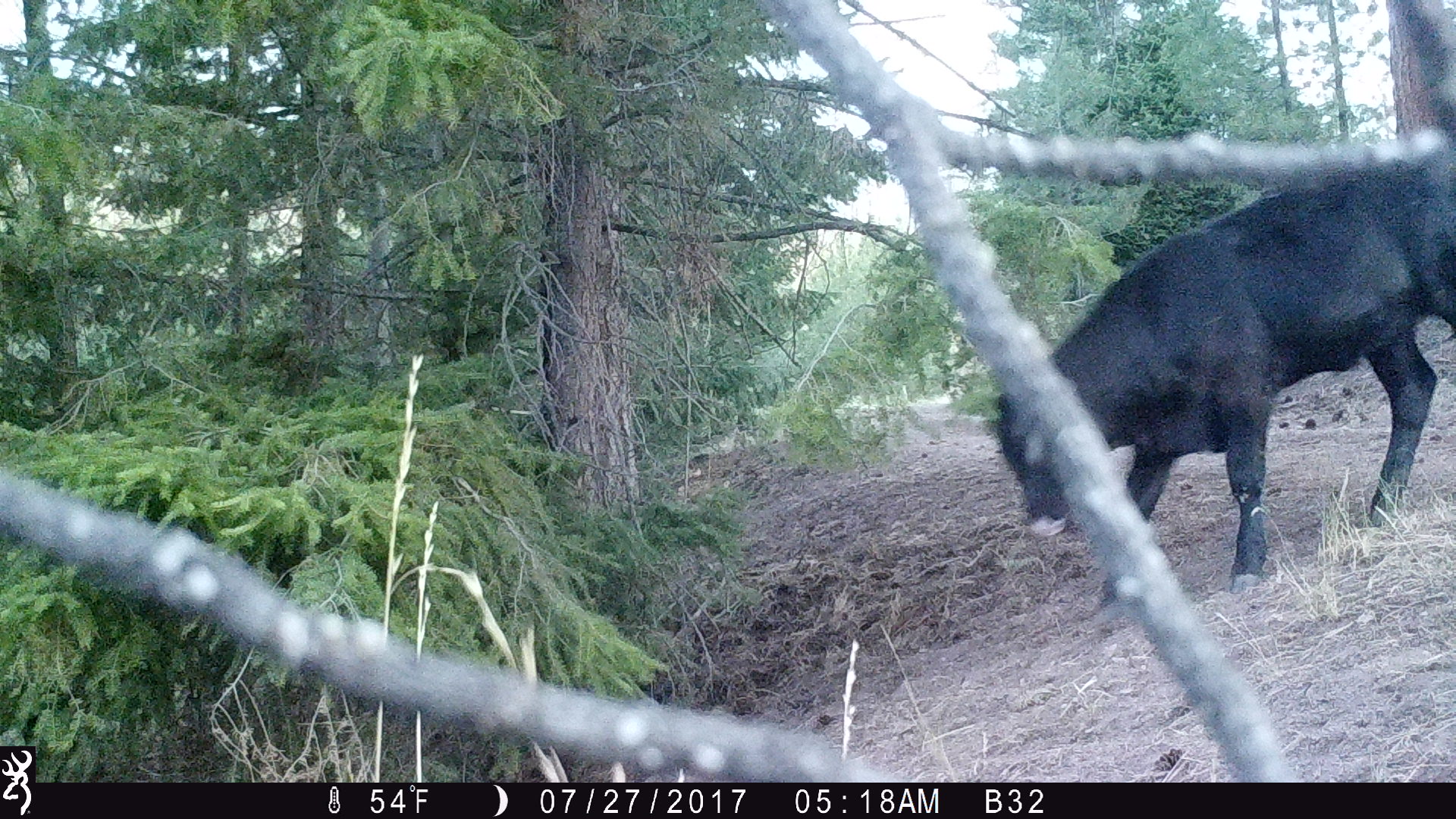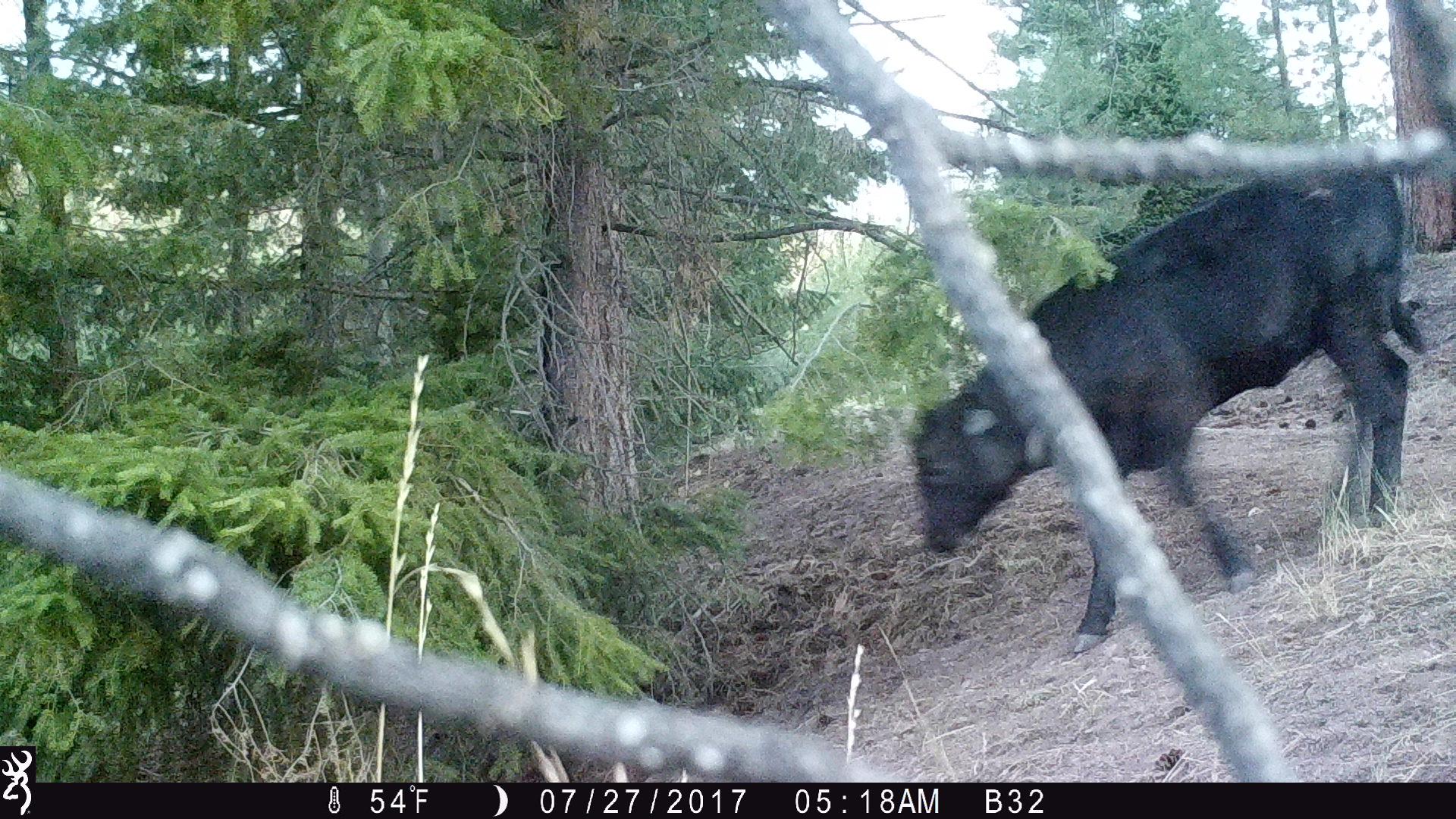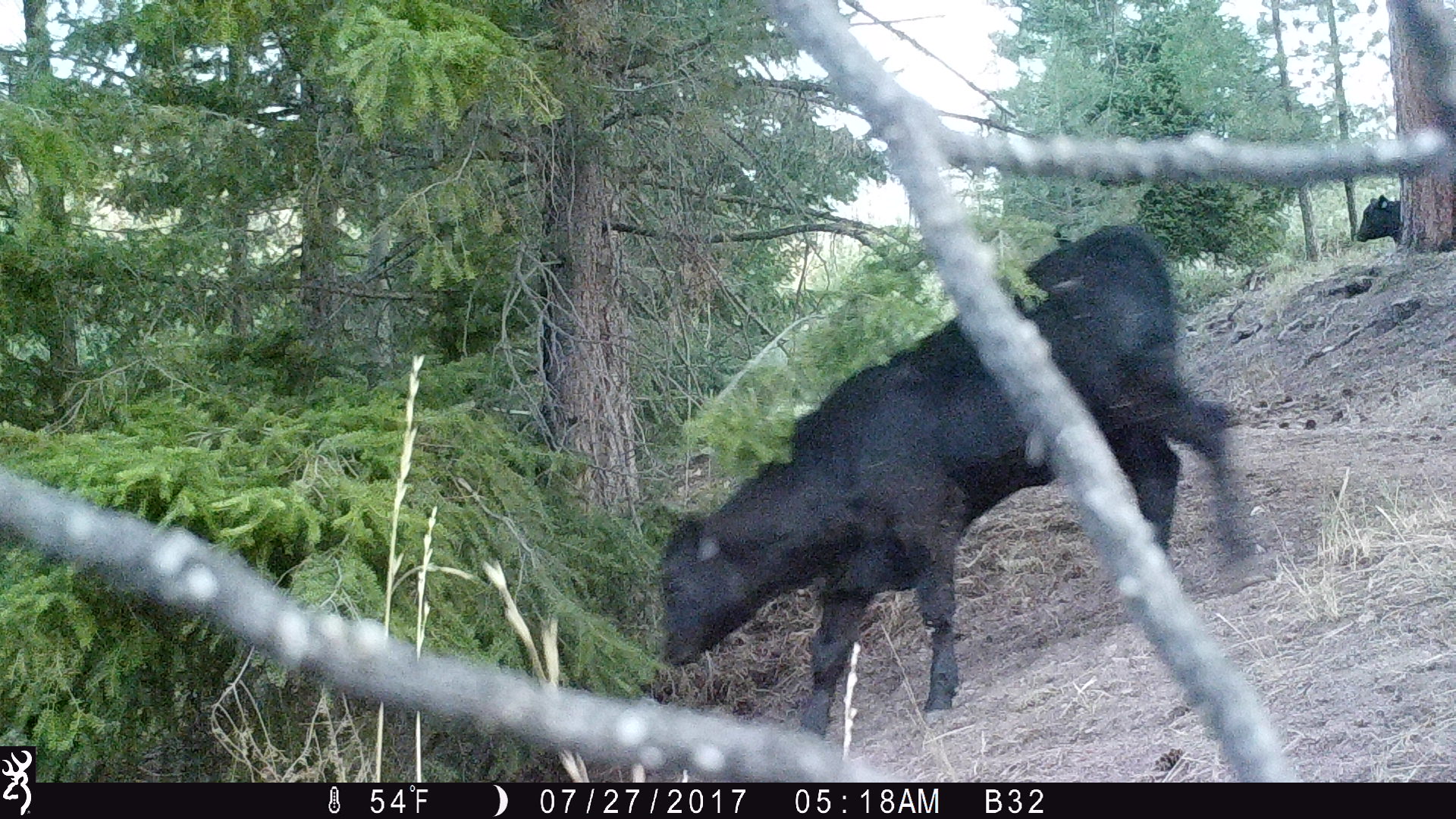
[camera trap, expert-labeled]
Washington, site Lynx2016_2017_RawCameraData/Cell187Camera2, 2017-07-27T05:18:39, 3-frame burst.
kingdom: Animalia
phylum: Chordata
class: Mammalia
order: Artiodactyla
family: Bovidae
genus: Bos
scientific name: Bos taurus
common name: domestic cattle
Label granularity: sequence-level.